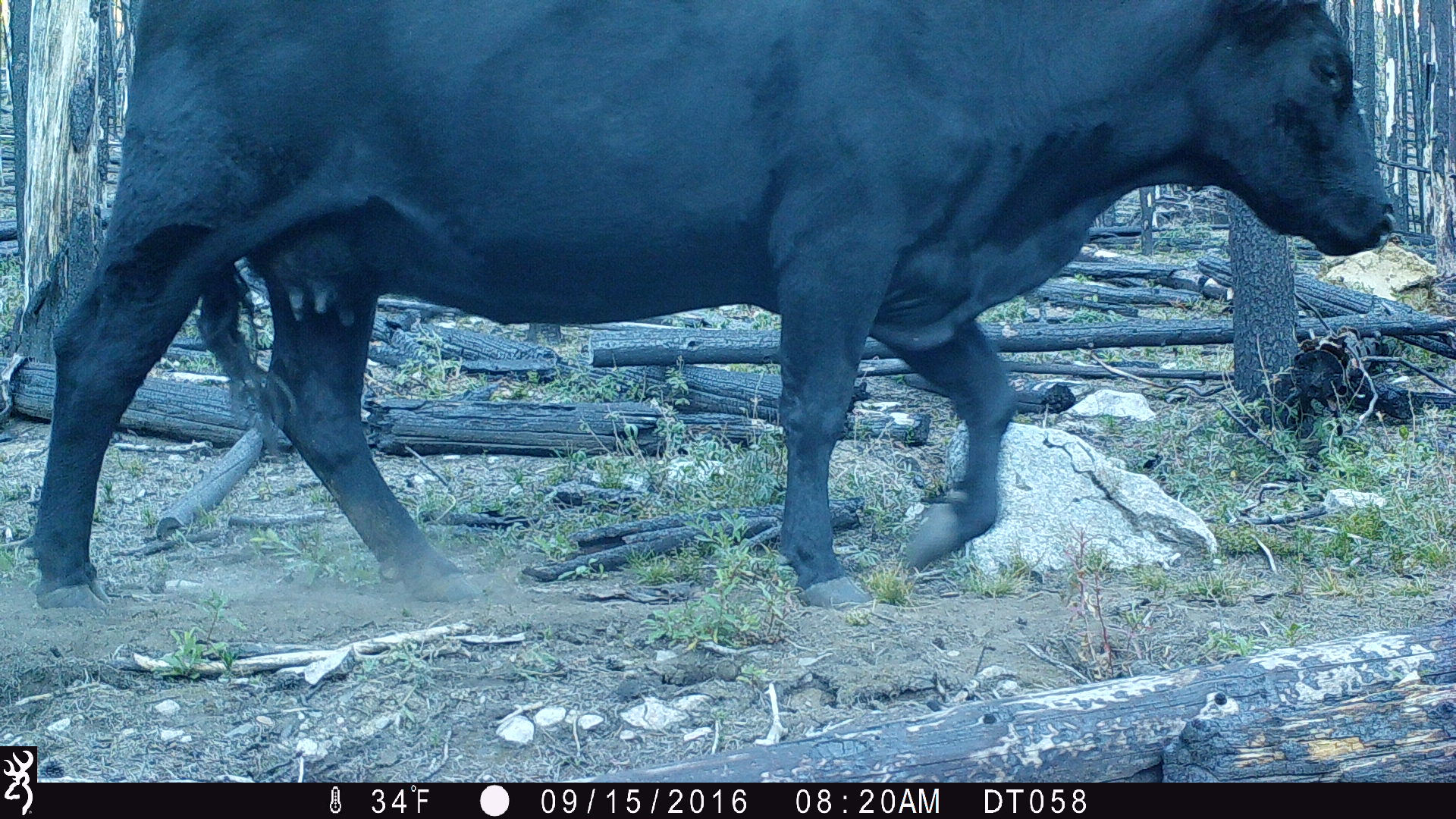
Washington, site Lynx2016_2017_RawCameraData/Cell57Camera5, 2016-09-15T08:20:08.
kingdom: Animalia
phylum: Chordata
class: Mammalia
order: Artiodactyla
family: Bovidae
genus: Bos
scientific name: Bos taurus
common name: domestic cattle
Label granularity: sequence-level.